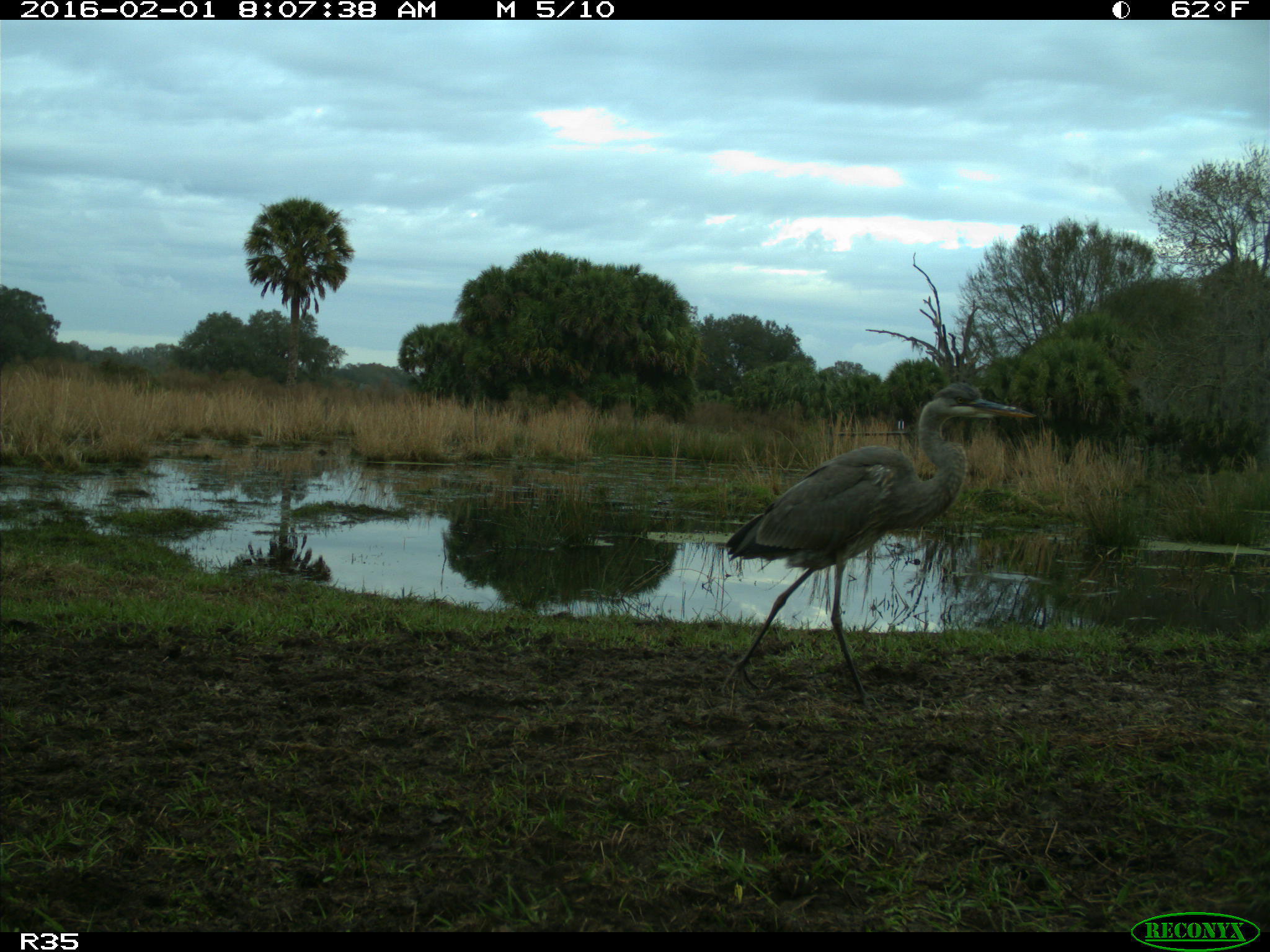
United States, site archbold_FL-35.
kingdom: Animalia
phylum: Chordata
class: Aves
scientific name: Aves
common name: birds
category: unidentified bird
Unidentified bird (birds) (Aves).